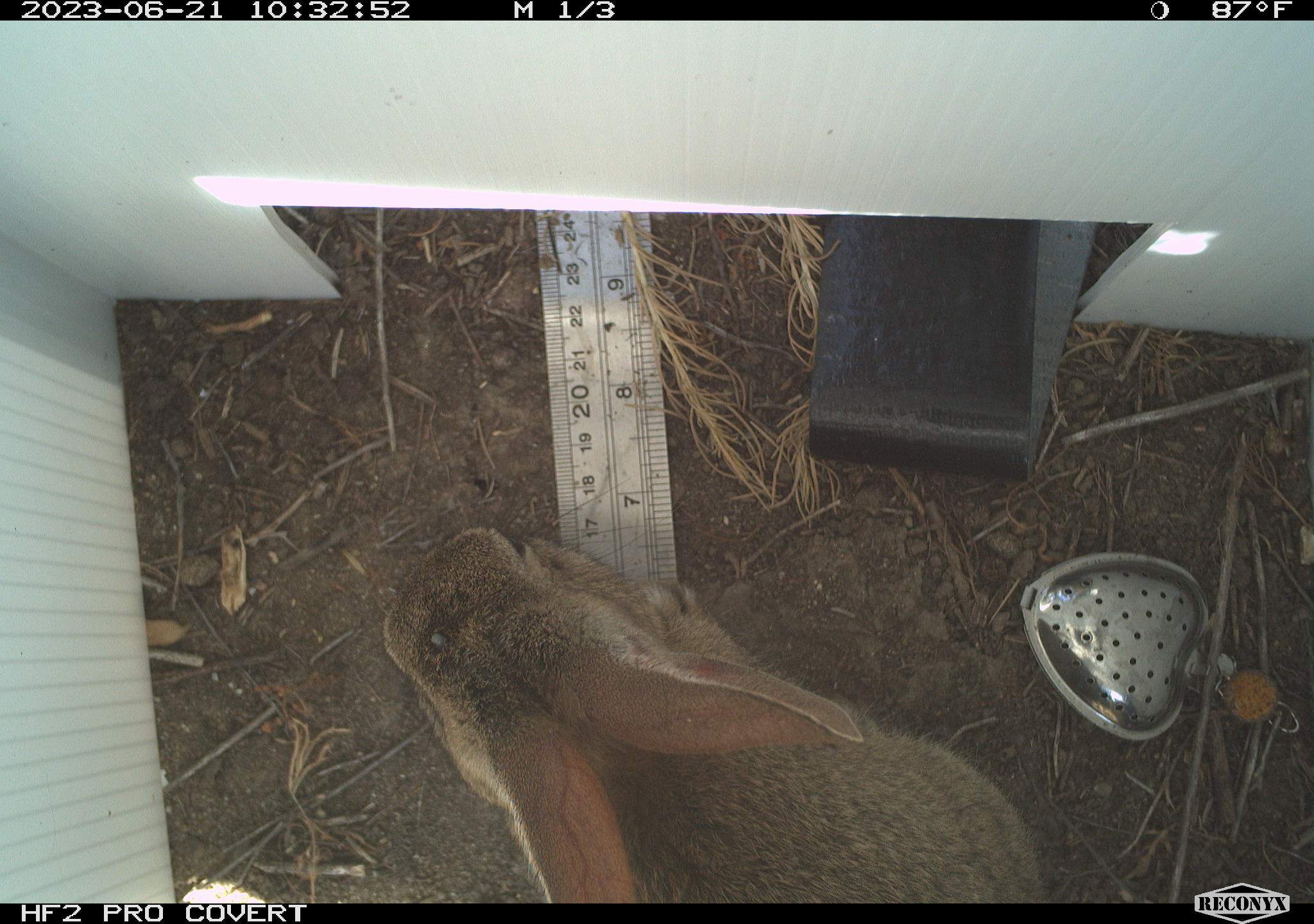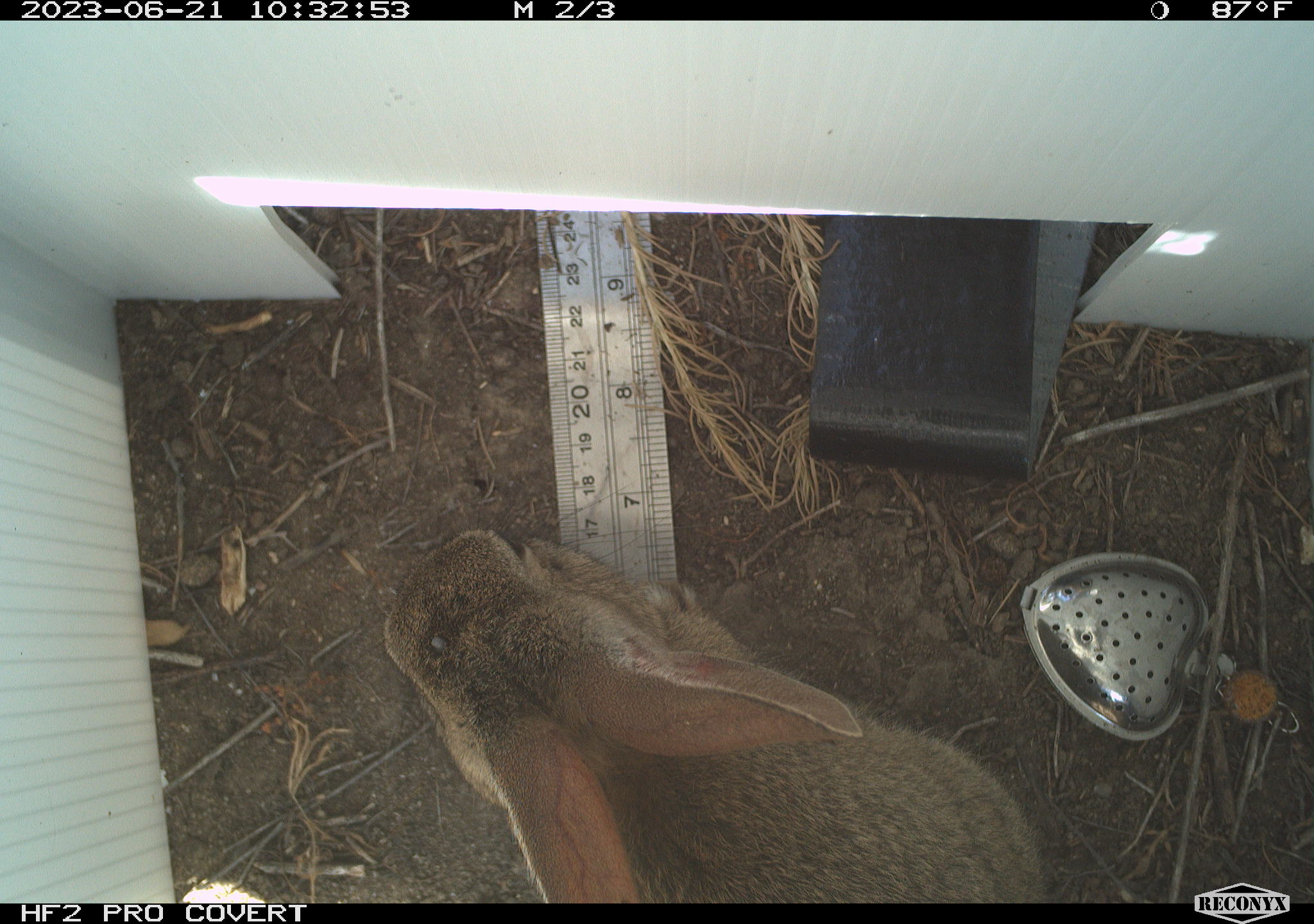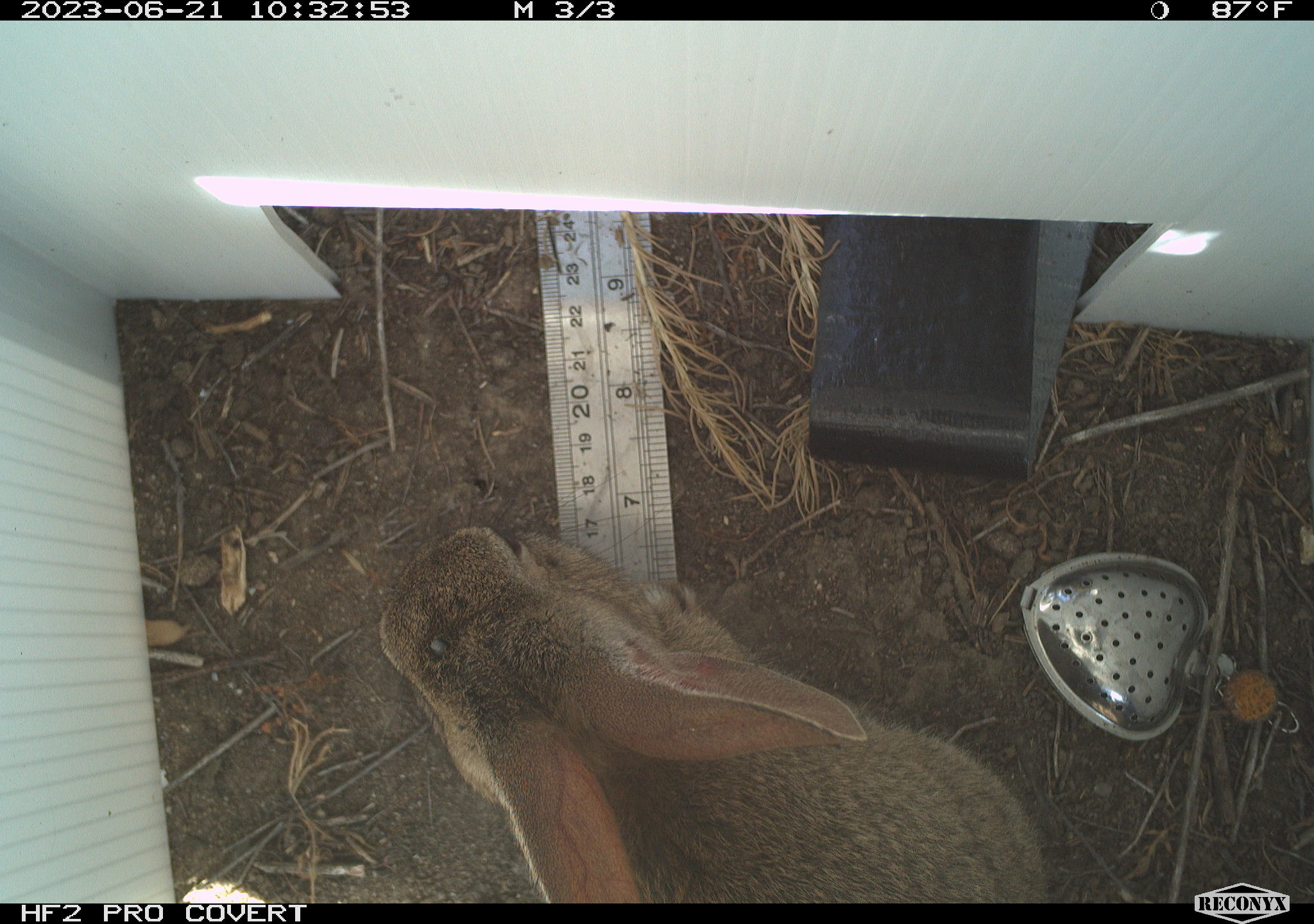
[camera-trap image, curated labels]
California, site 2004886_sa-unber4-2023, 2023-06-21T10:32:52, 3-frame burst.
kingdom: Animalia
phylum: Chordata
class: Mammalia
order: Lagomorpha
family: Leporidae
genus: Sylvilagus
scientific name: Sylvilagus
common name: cottontail rabbits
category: sylvilagus species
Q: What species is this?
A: Sylvilagus species (cottontail rabbits) (Sylvilagus).